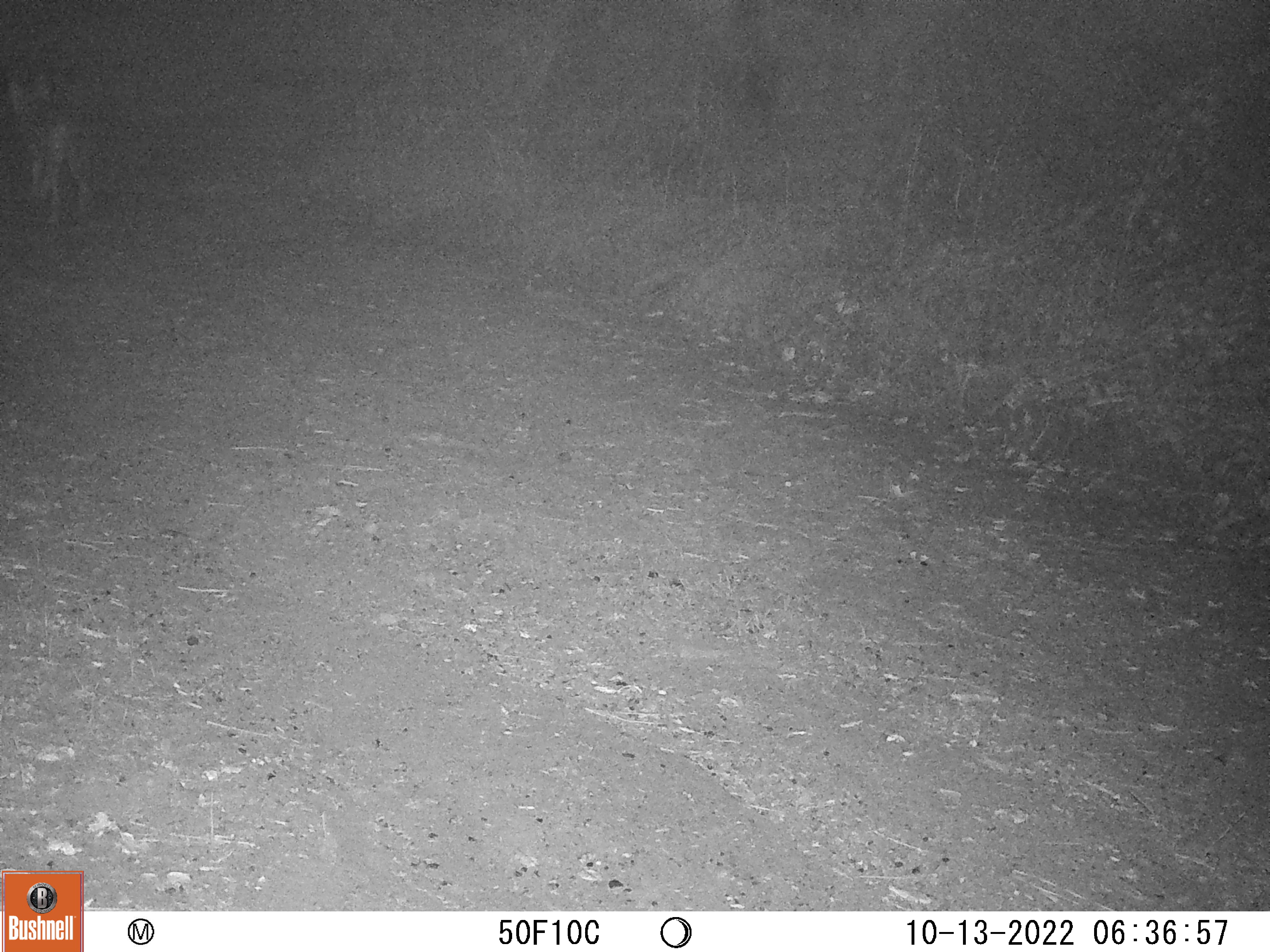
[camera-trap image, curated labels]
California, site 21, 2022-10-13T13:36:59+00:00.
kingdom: Animalia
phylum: Chordata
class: Mammalia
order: Carnivora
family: Canidae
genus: Canis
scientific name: Canis latrans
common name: coyote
Coyote (Canis latrans).